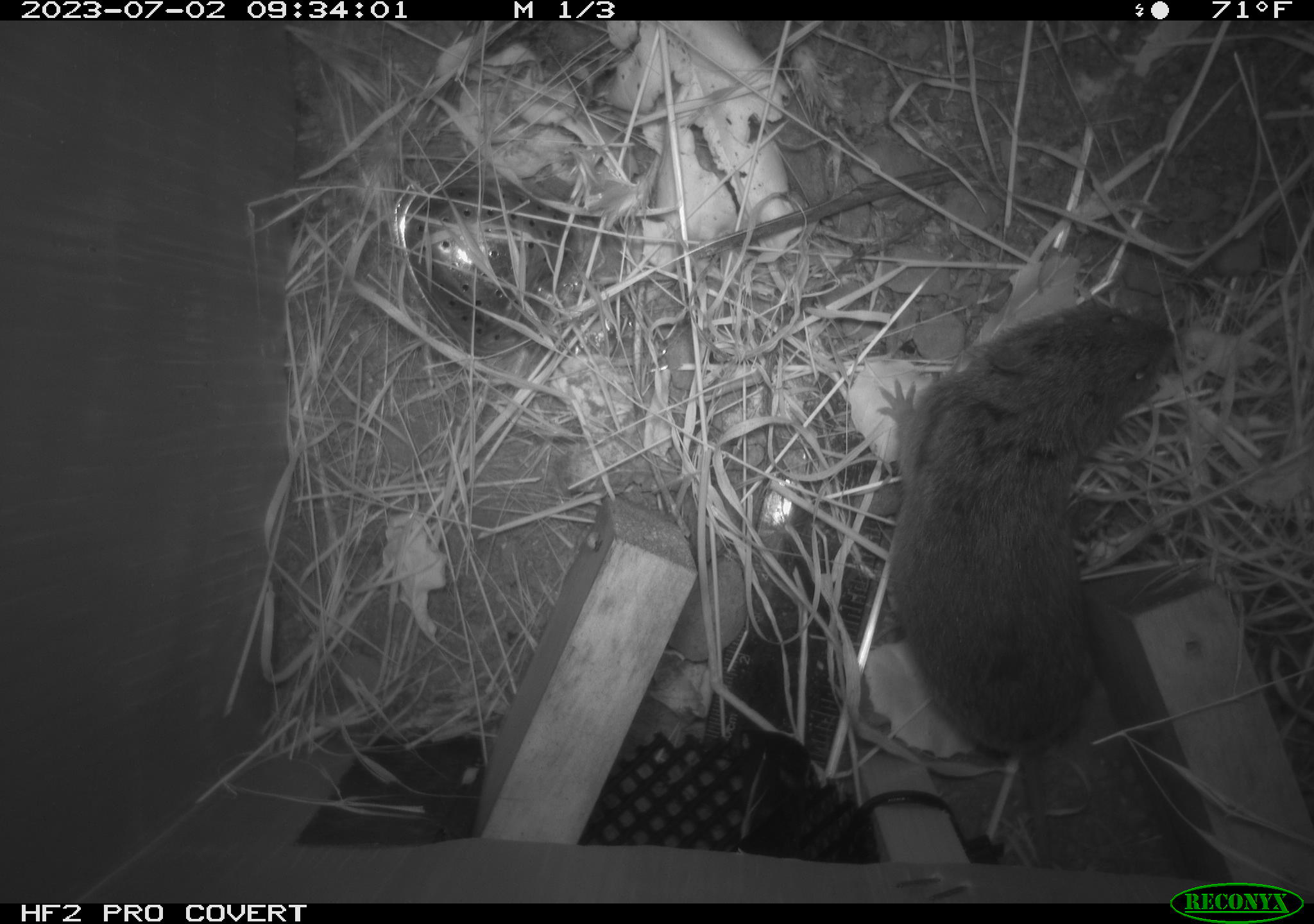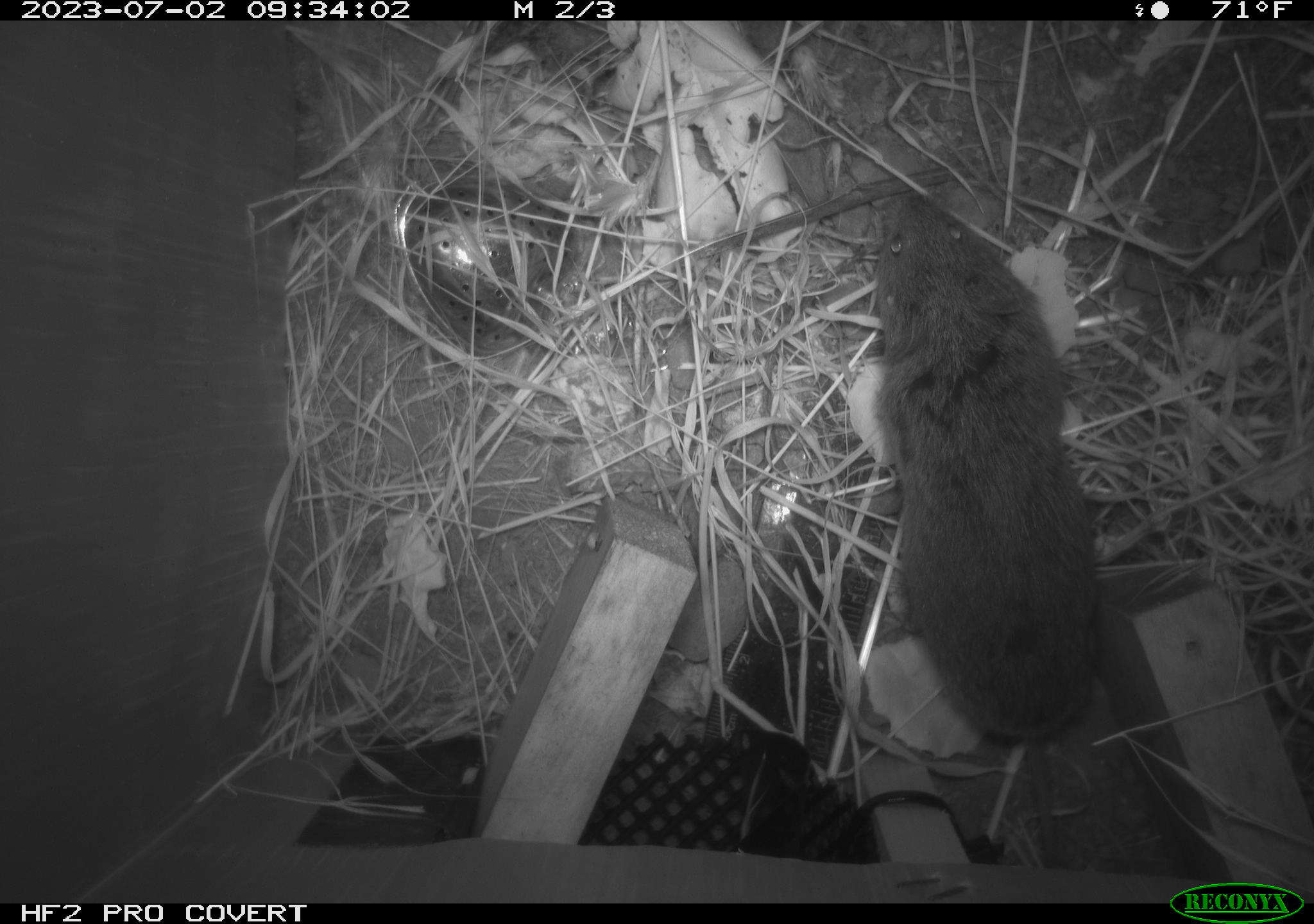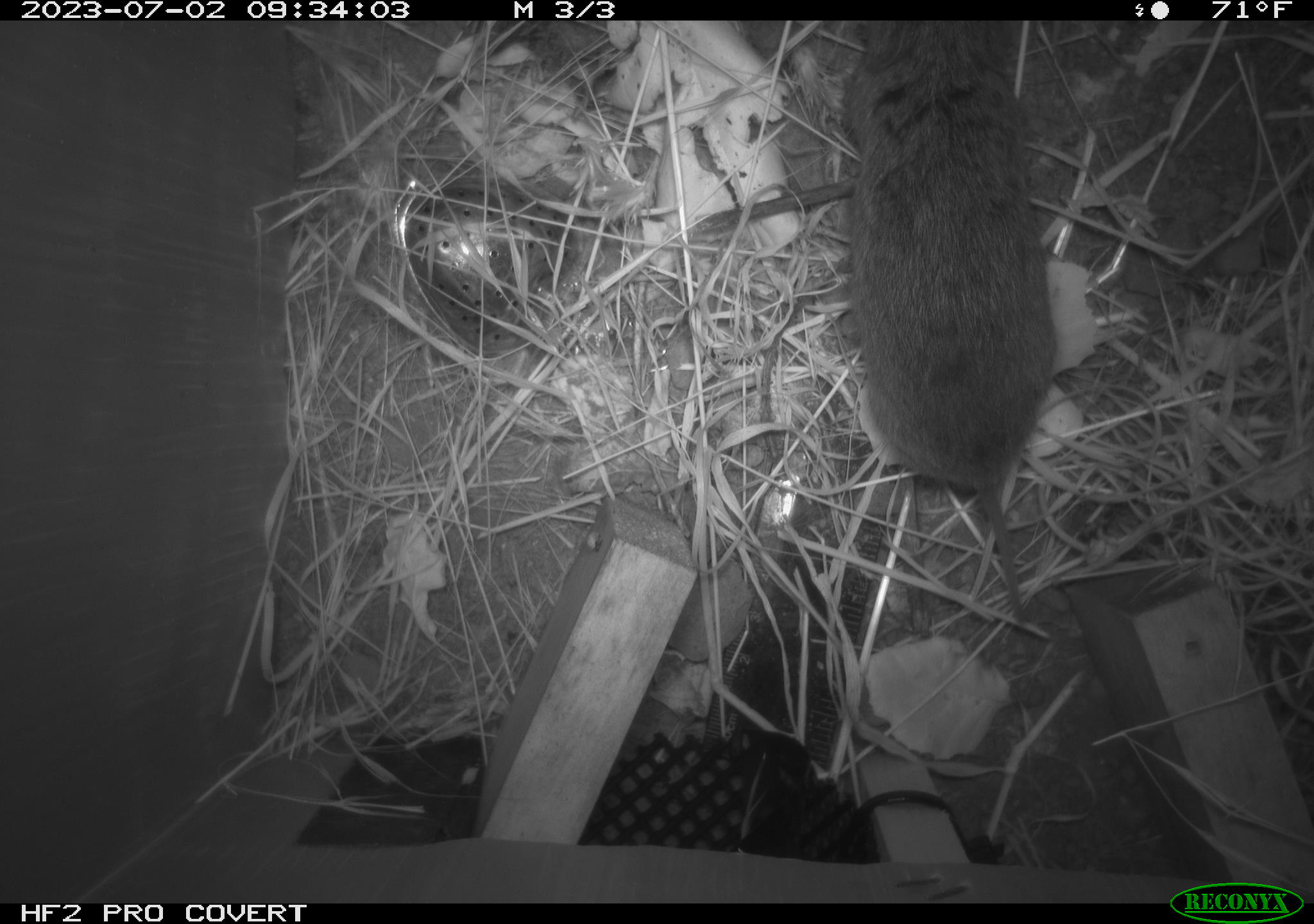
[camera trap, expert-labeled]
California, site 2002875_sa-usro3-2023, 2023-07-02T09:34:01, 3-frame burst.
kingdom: Animalia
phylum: Chordata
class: Mammalia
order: Rodentia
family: Cricetidae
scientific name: Arvicolinae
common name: voles, lemmings, and muskrats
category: arvicolinae subfamily